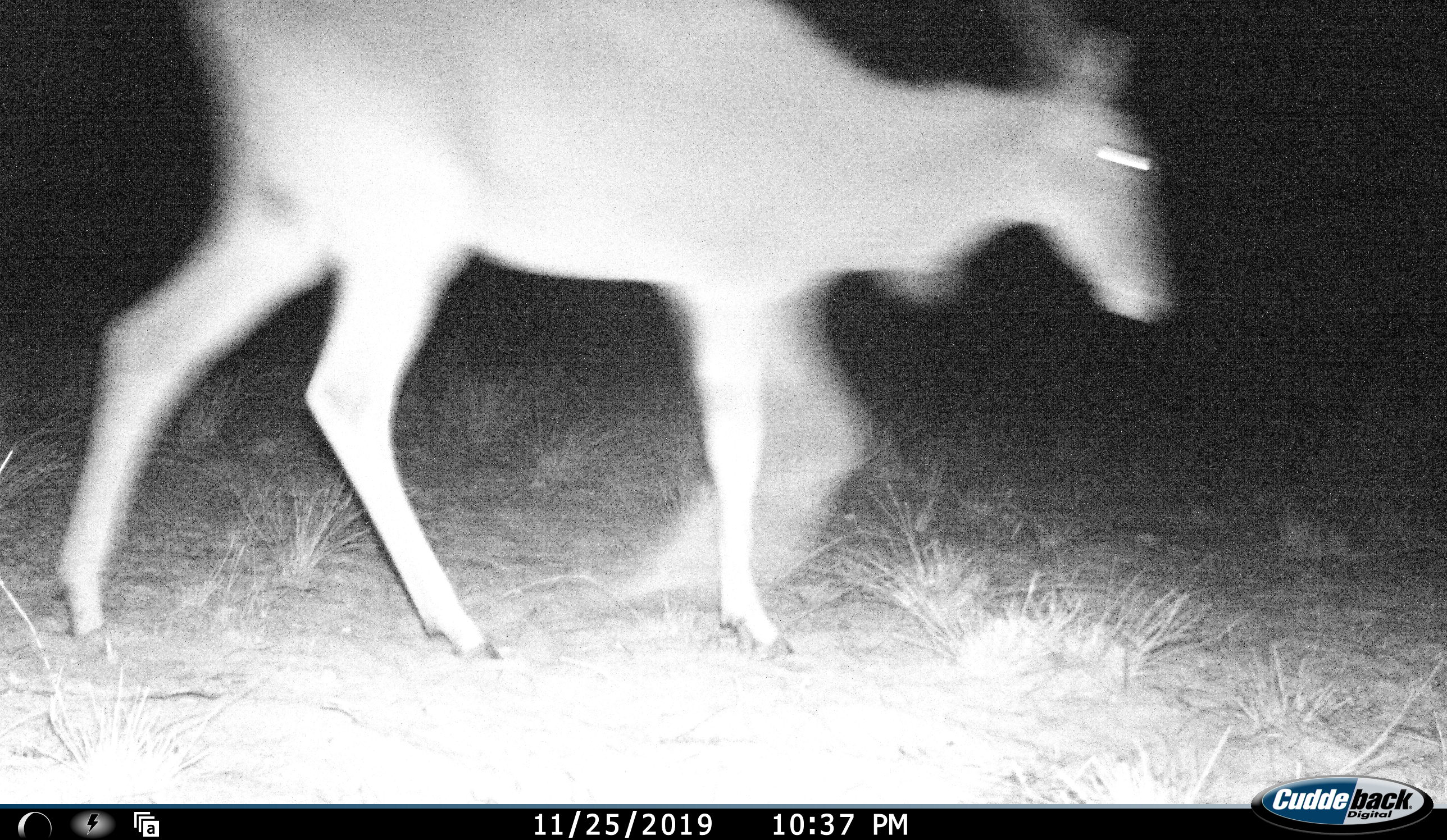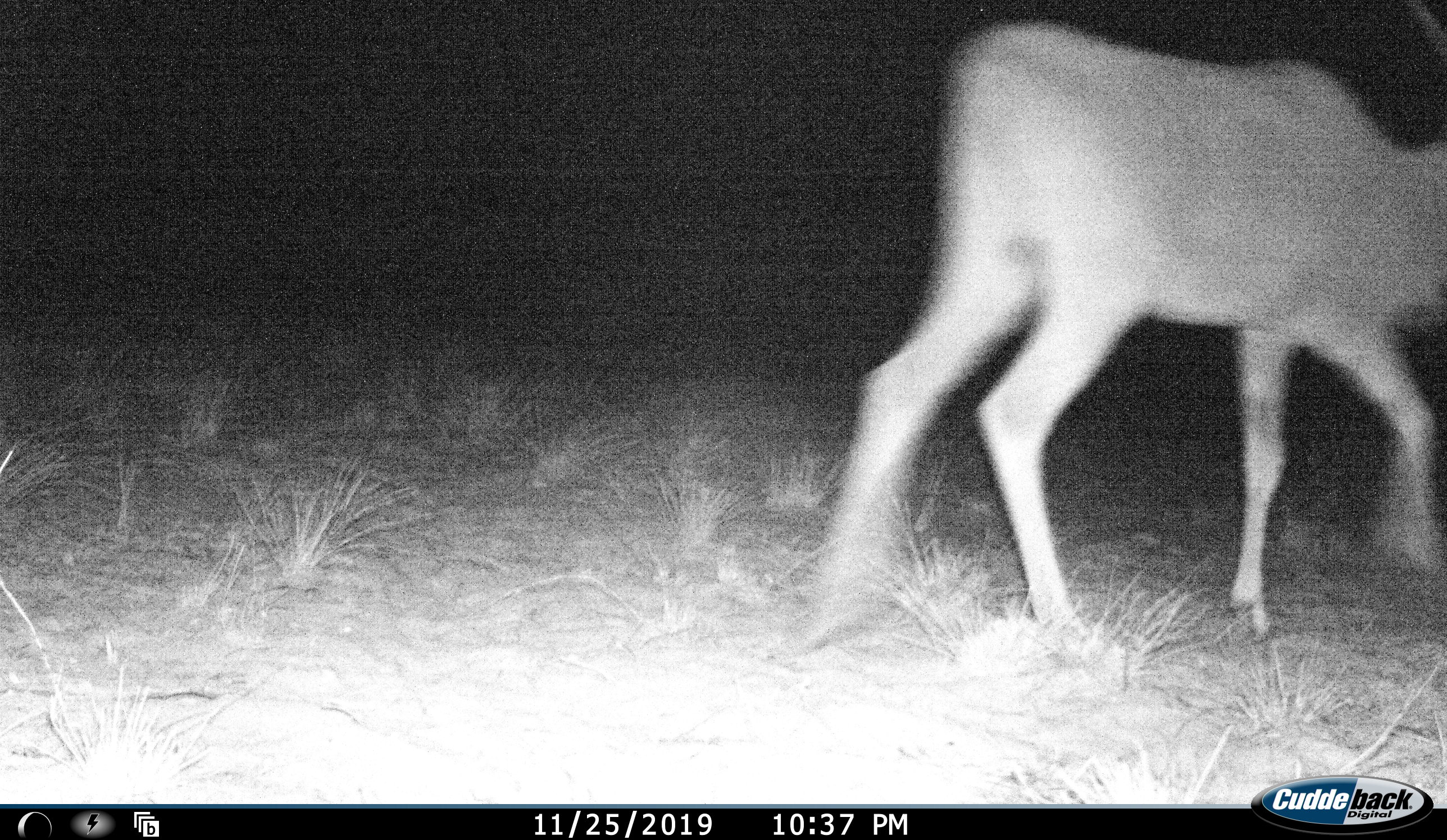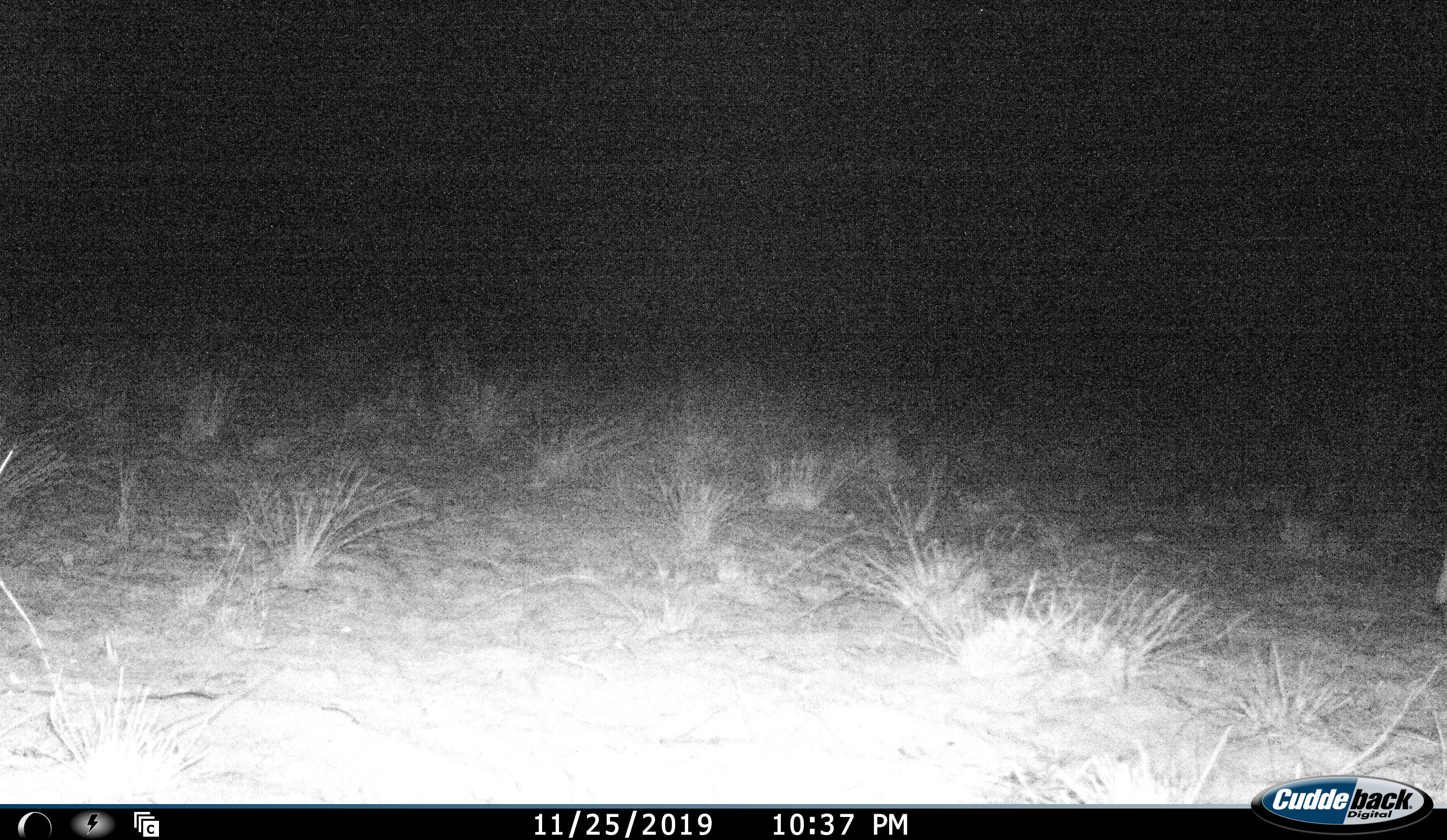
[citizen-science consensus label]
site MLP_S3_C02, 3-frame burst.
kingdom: Animalia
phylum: Chordata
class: Mammalia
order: Artiodactyla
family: Bovidae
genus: Aepyceros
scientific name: Aepyceros melampus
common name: impala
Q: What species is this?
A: Impala (Aepyceros melampus).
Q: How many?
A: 1.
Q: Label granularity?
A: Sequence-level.